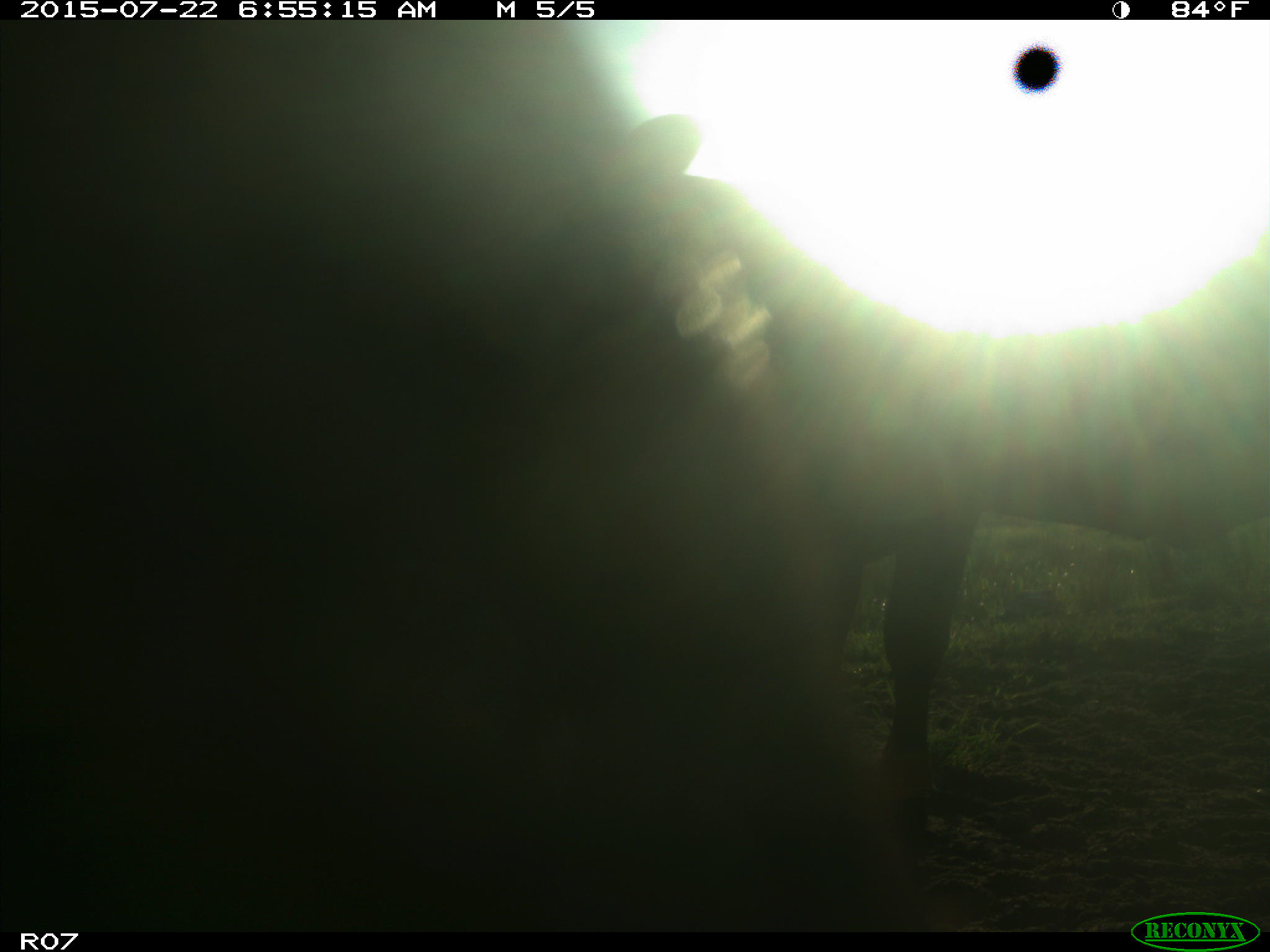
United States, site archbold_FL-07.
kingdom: Animalia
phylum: Chordata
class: Mammalia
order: Artiodactyla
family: Bovidae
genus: Bos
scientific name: Bos taurus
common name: domestic cow